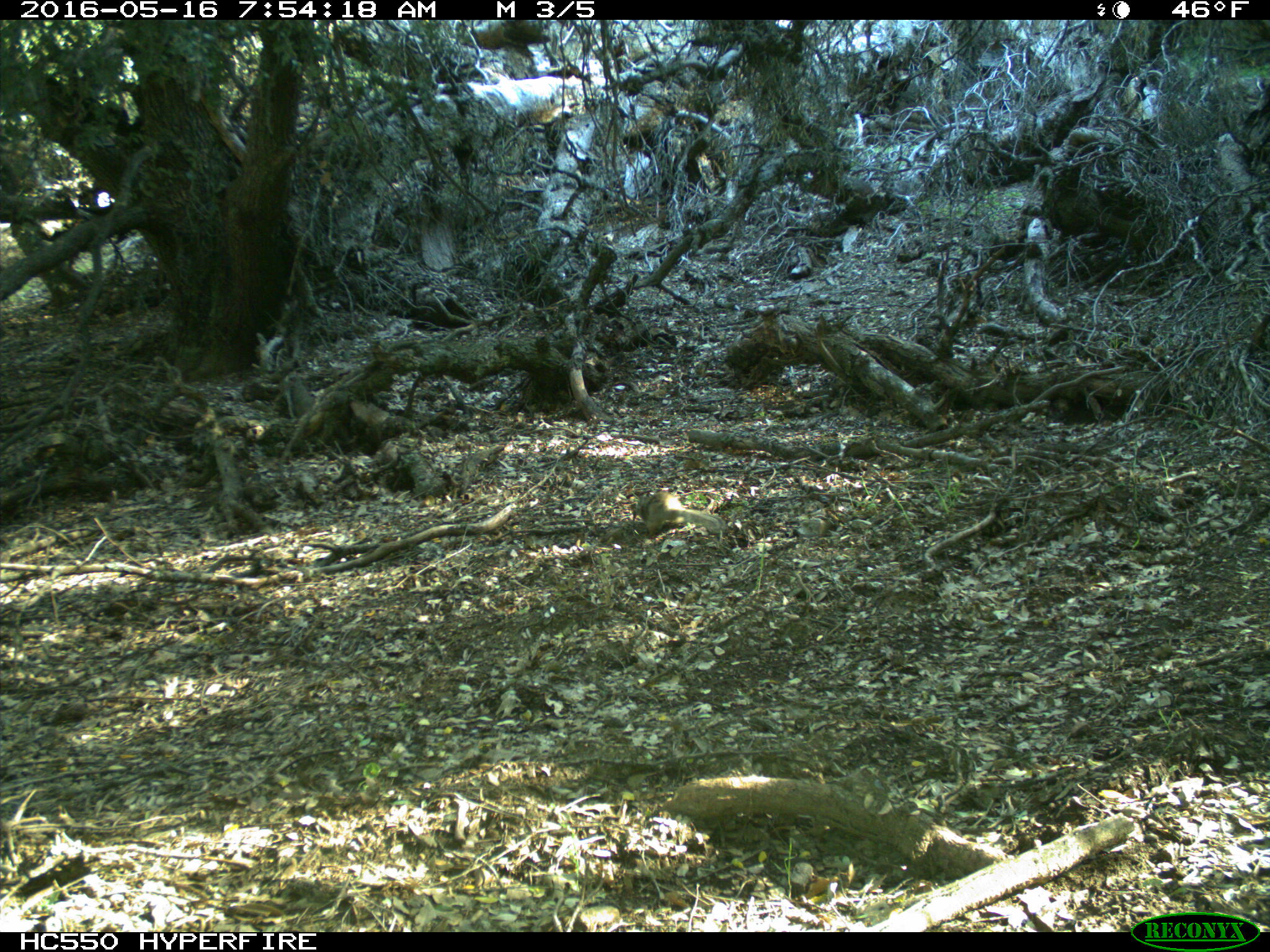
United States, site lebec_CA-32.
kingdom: Animalia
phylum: Chordata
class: Mammalia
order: Rodentia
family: Sciuridae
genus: Otospermophilus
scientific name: Otospermophilus beecheyi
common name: california ground squirrel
Otospermophilus beecheyi (california ground squirrel).